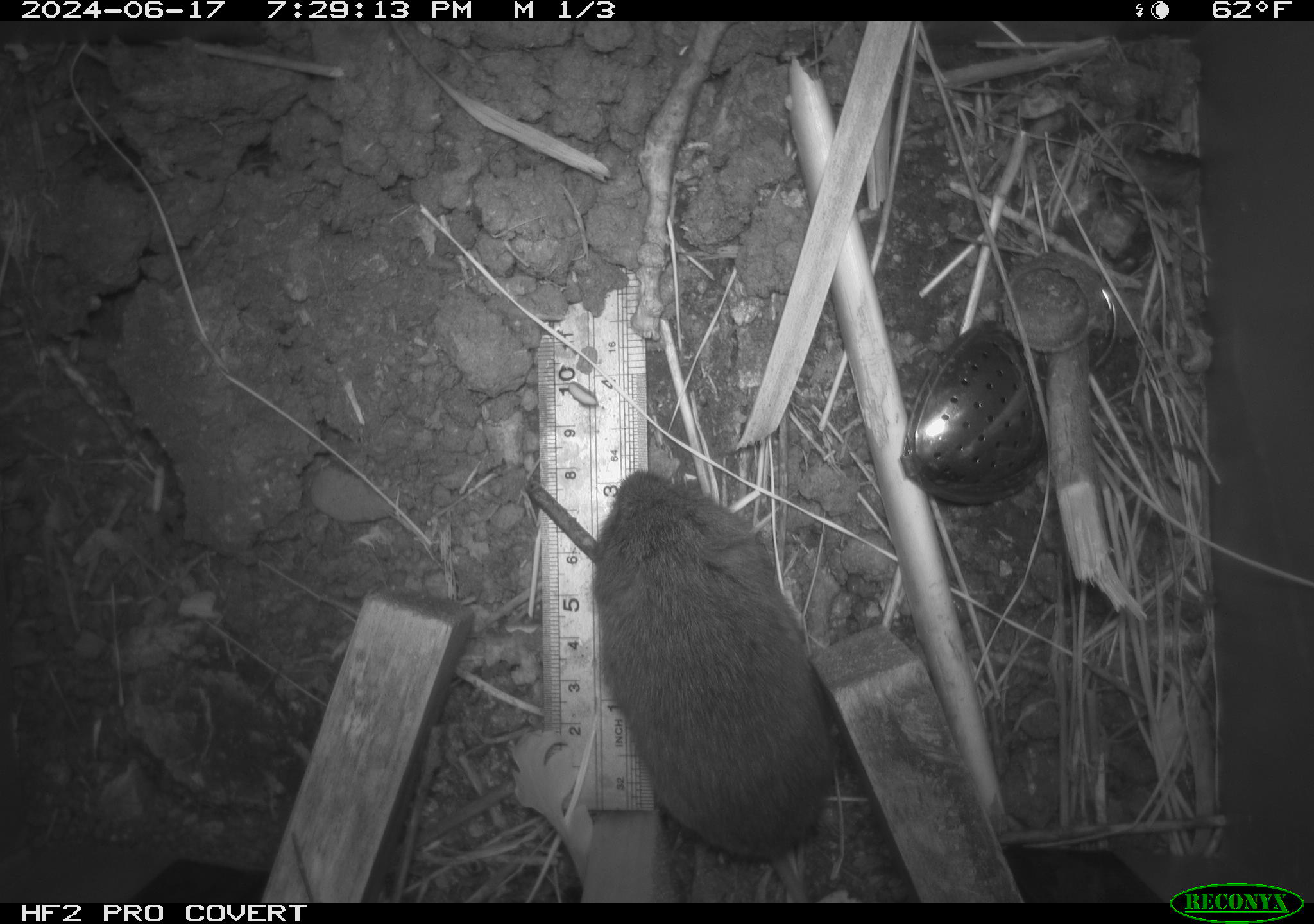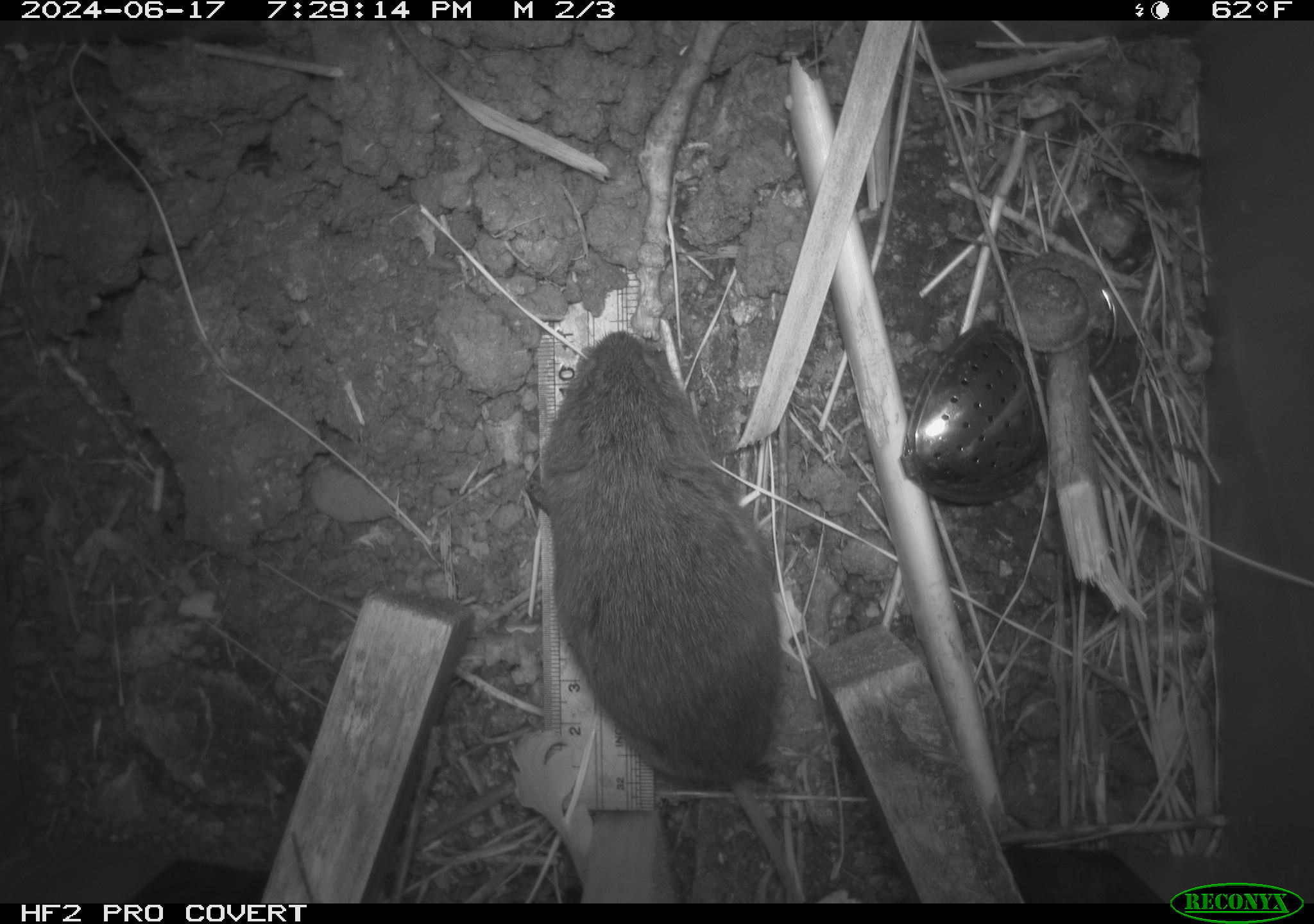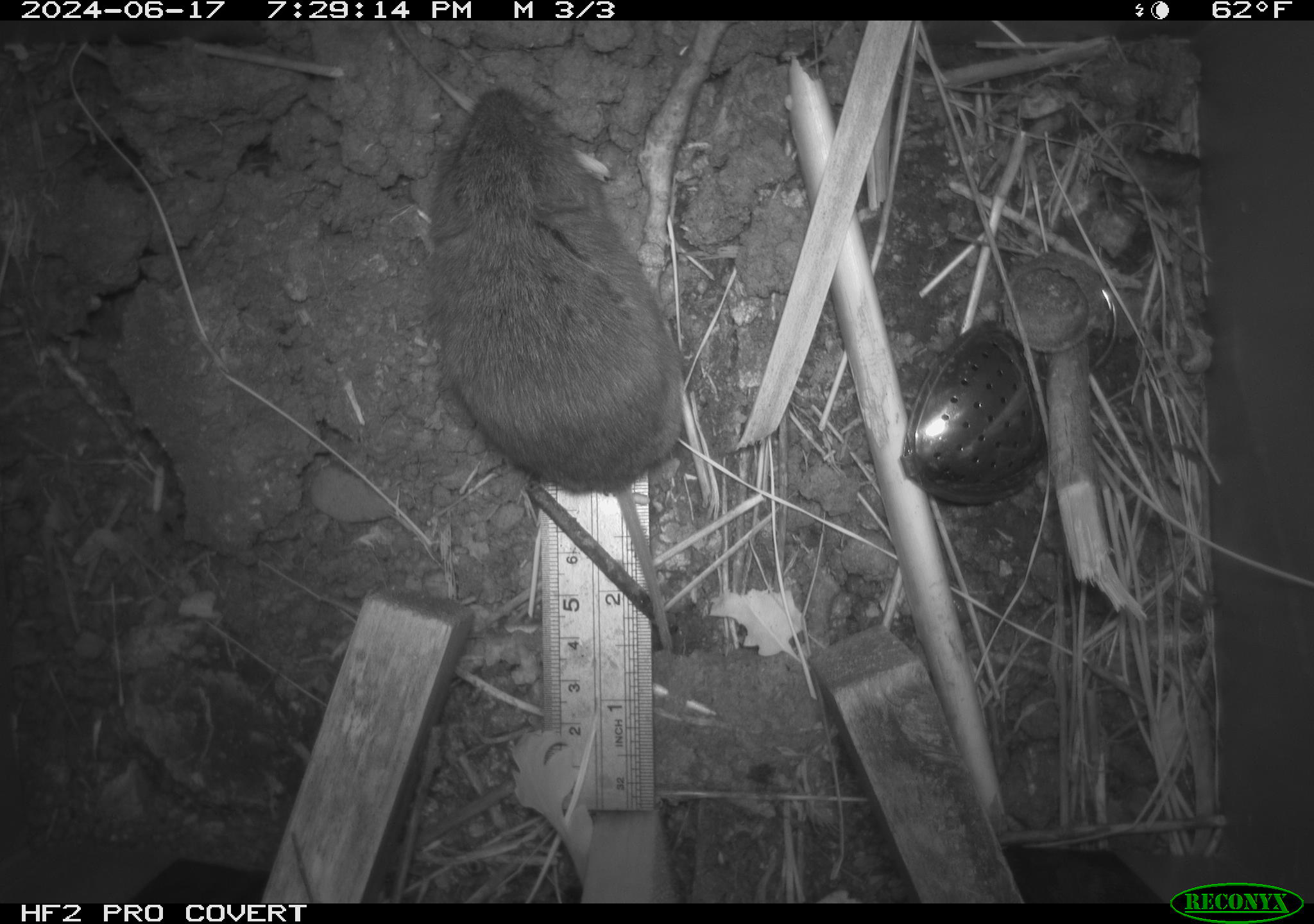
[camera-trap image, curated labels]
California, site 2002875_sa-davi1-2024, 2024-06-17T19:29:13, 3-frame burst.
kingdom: Animalia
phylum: Chordata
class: Mammalia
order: Rodentia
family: Cricetidae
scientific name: Arvicolinae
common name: voles, lemmings, and muskrats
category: arvicolinae subfamily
Arvicolinae subfamily (voles, lemmings, and muskrats) (Arvicolinae).